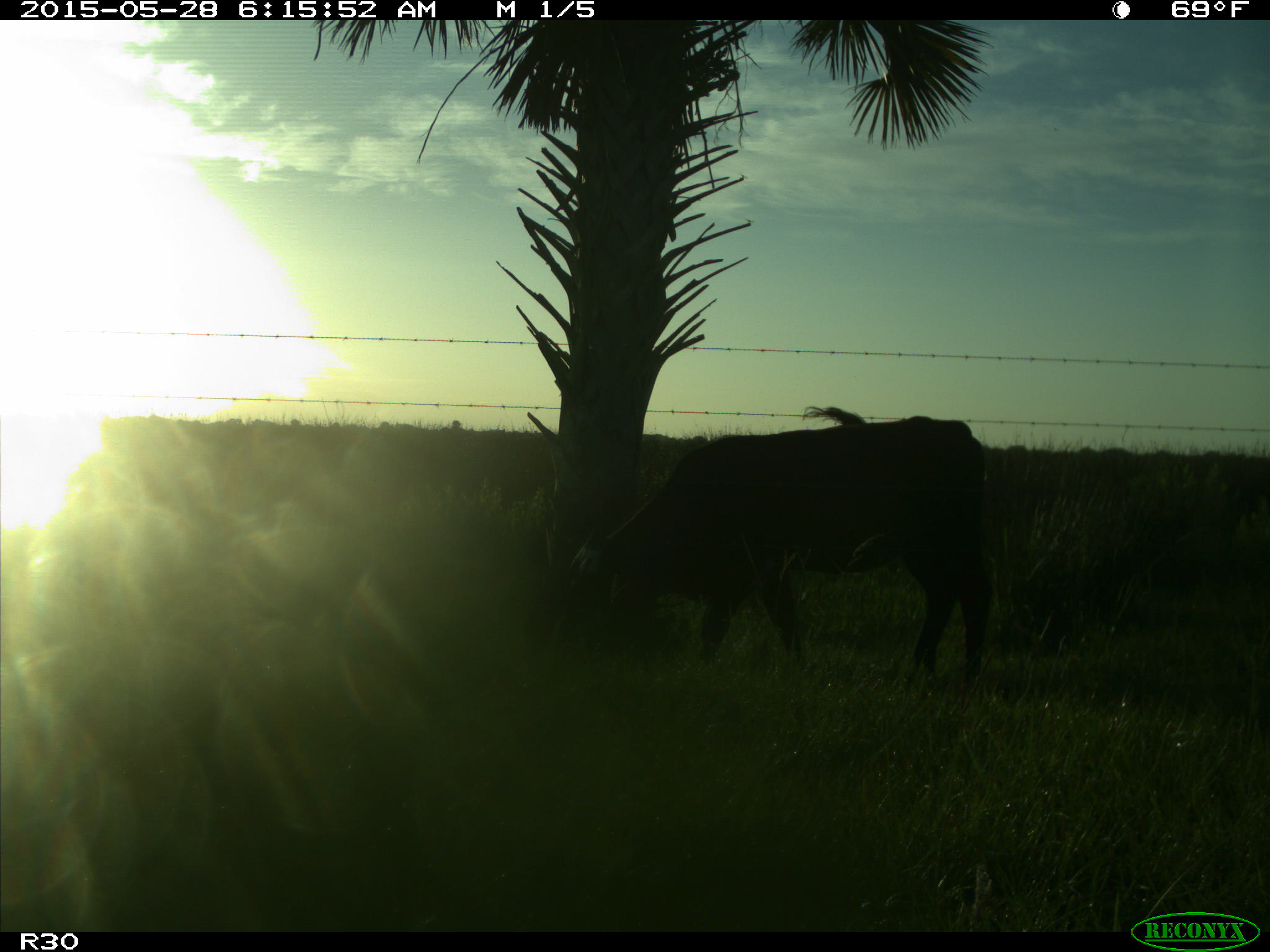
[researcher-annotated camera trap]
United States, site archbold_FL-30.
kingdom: Animalia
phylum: Chordata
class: Mammalia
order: Artiodactyla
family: Bovidae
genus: Bos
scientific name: Bos taurus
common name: domestic cow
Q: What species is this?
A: Bos taurus (domestic cow).